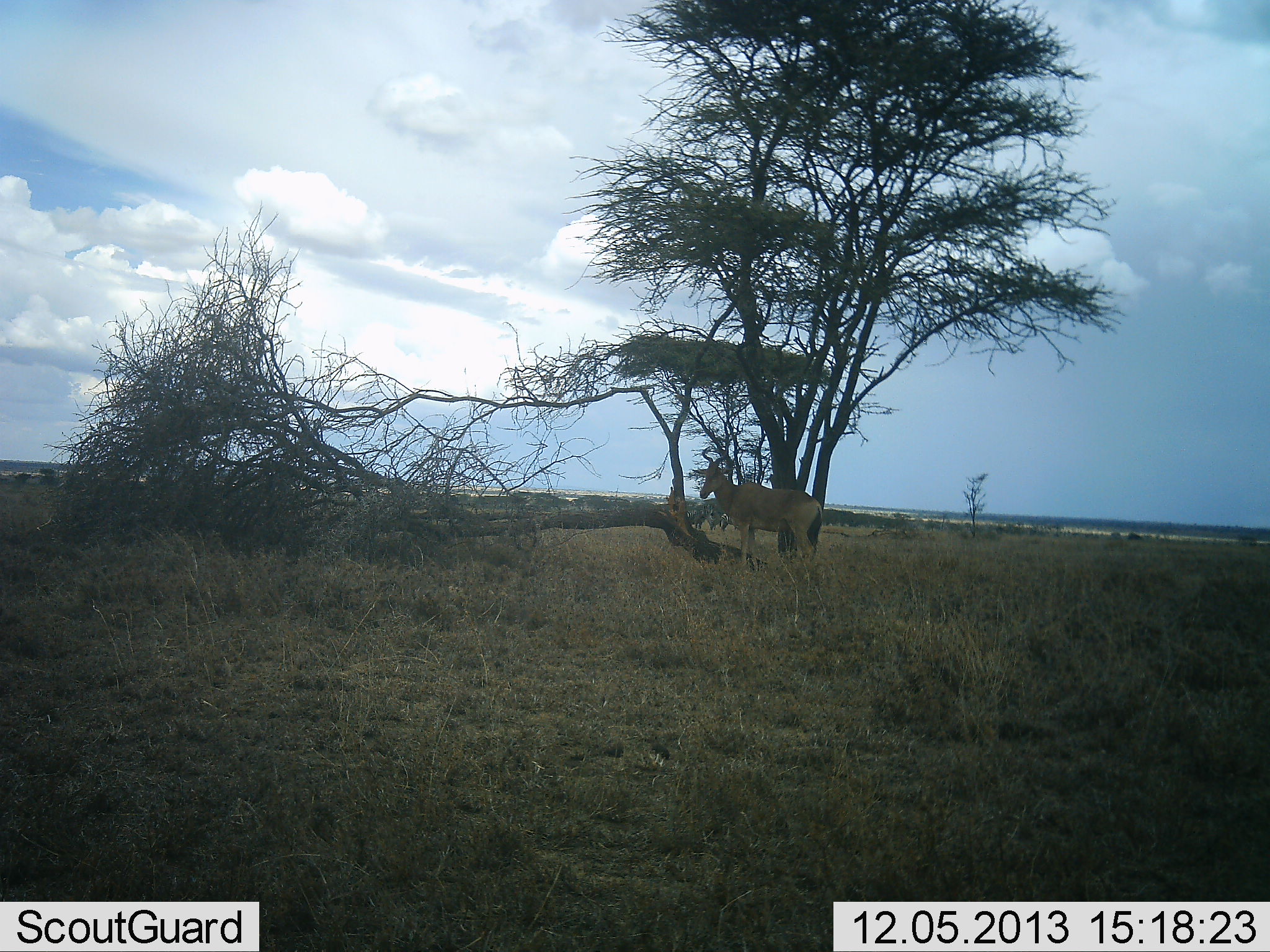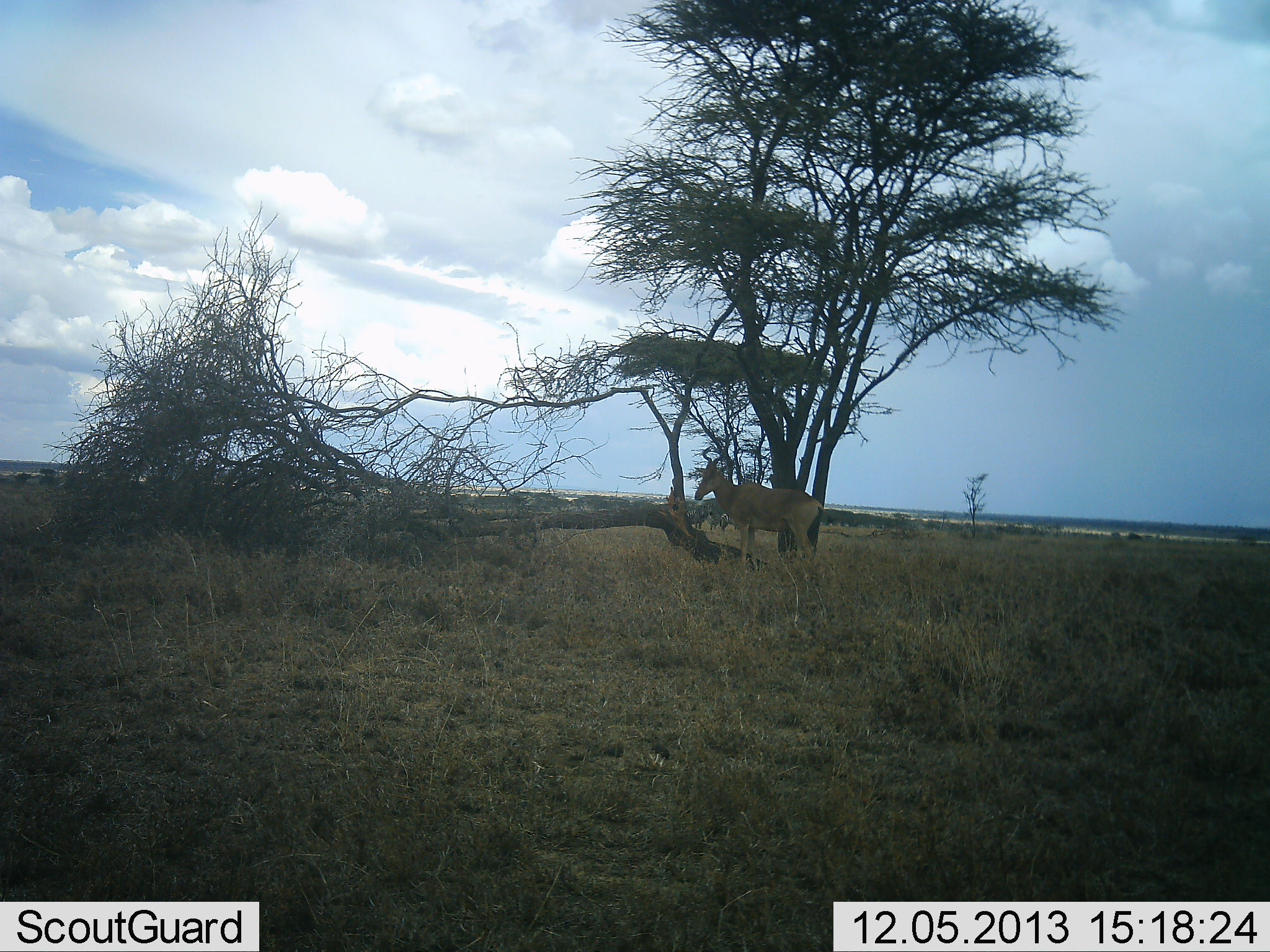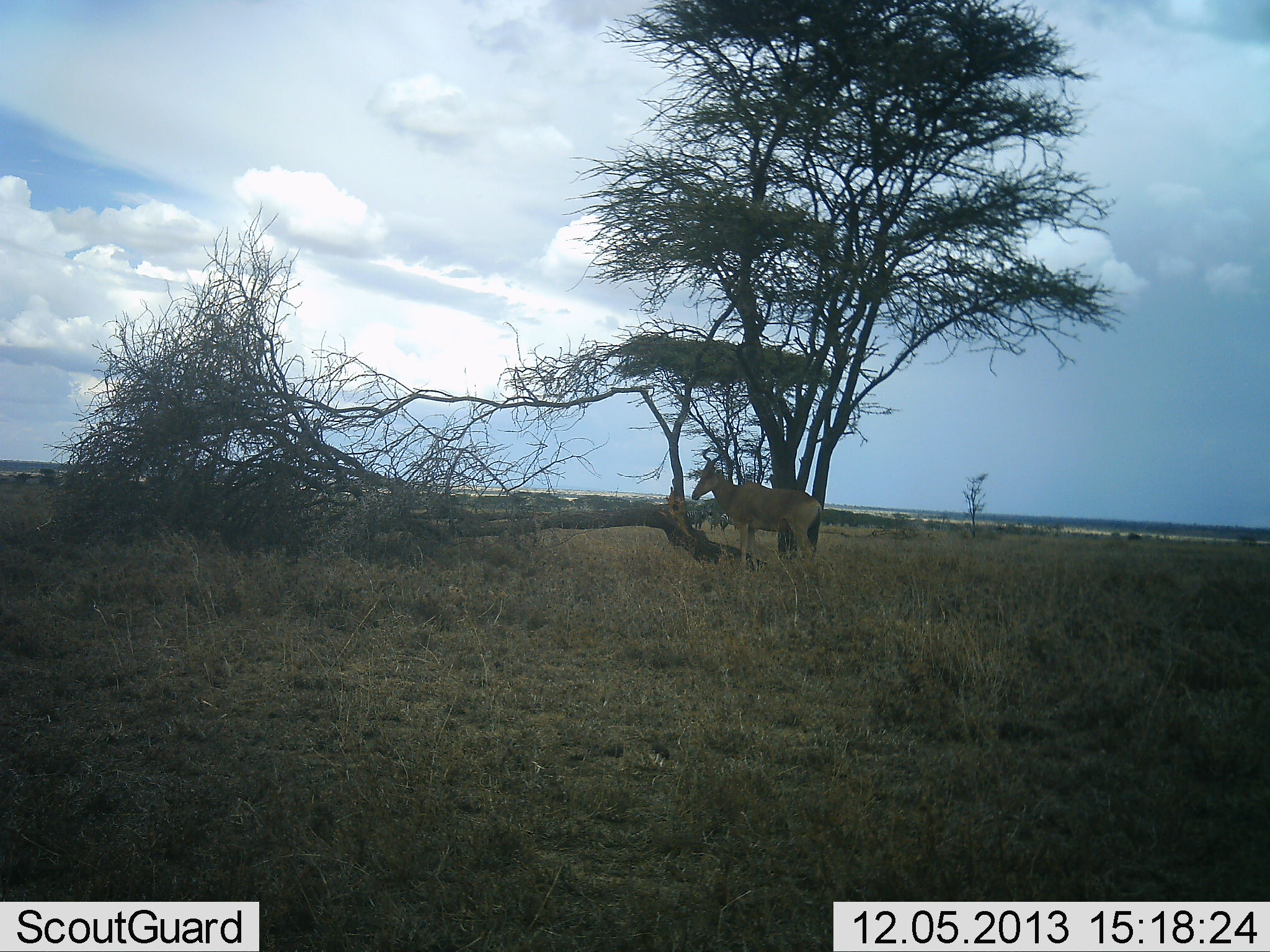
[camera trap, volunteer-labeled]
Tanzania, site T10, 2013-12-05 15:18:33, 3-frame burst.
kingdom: Animalia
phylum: Chordata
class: Mammalia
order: Artiodactyla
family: Bovidae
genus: Alcelaphus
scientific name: Alcelaphus buselaphus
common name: hartebeest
Hartebeest (Alcelaphus buselaphus), count 1. Behavior (volunteer vote fractions): standing 98%, resting 2%, moving 2%, interacting 0%. Young present (vote fraction): 0%. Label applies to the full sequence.